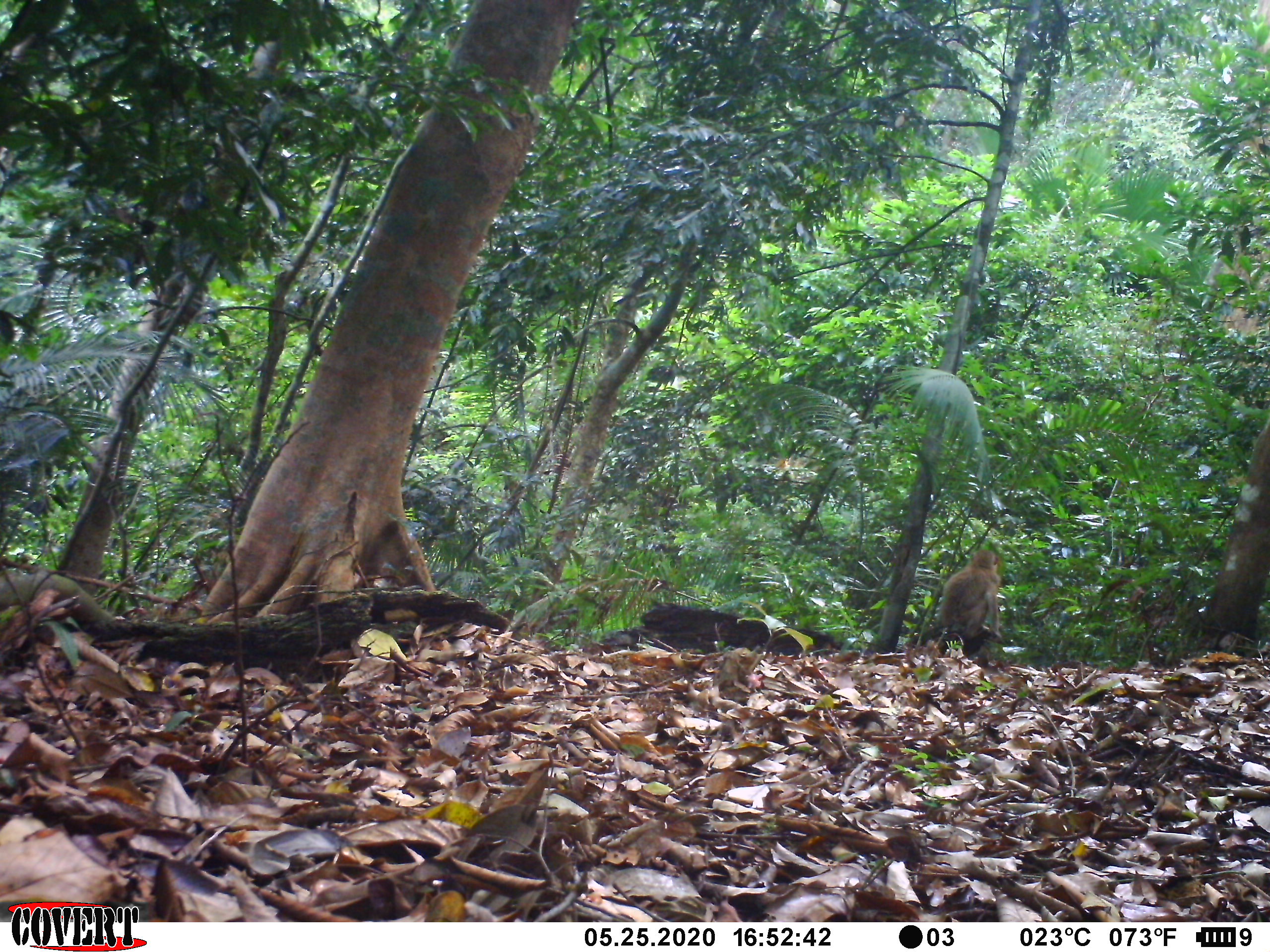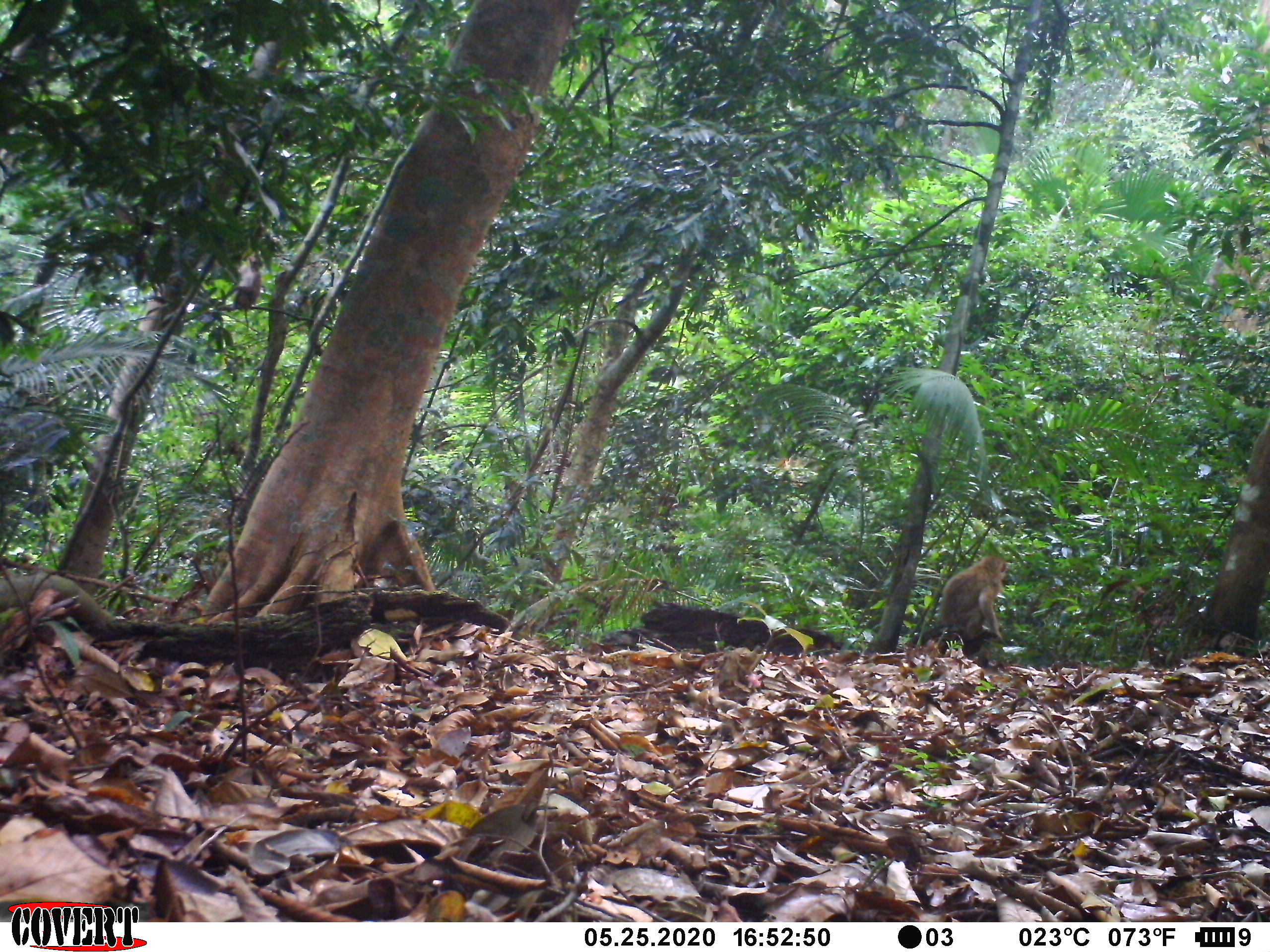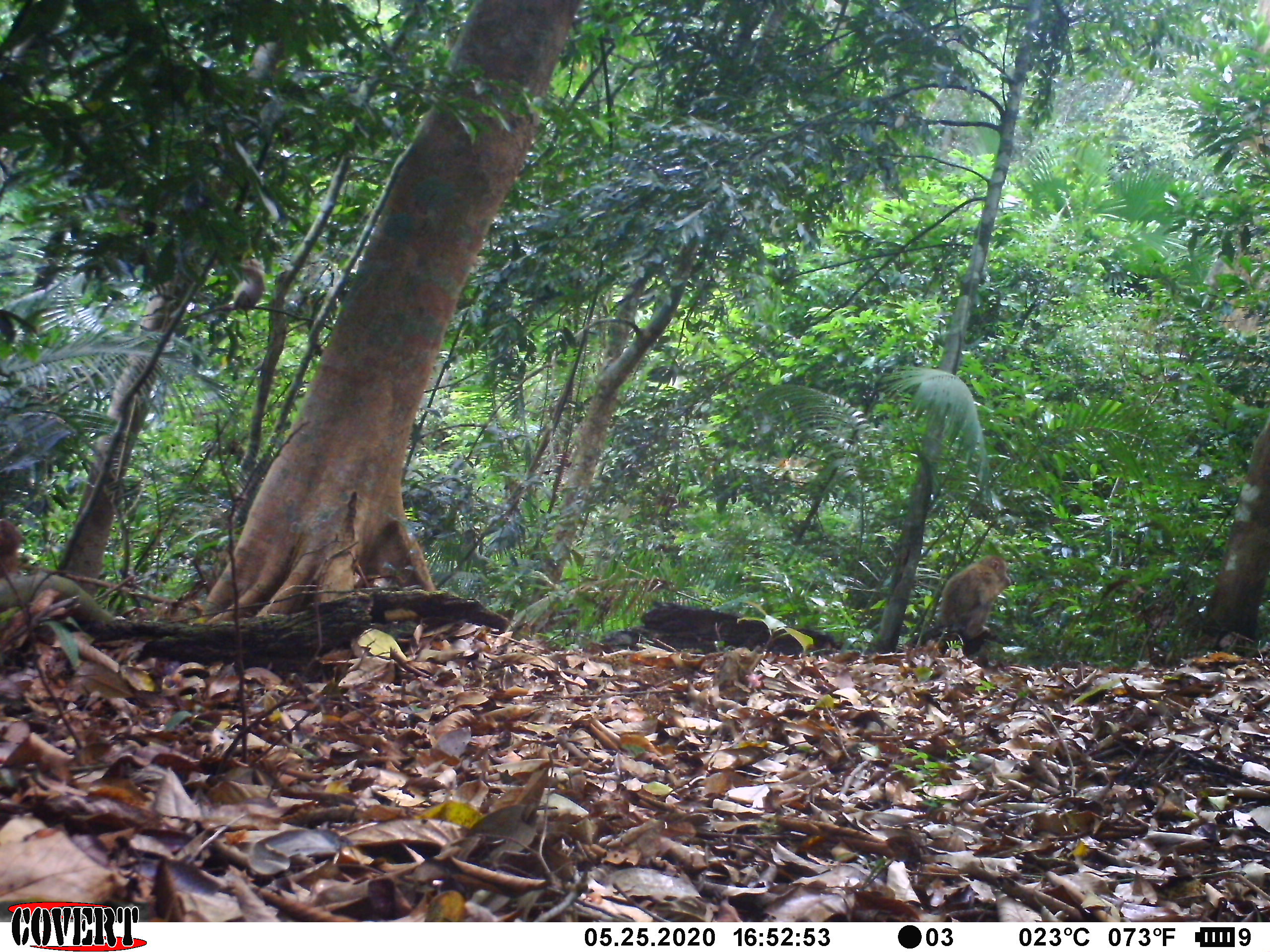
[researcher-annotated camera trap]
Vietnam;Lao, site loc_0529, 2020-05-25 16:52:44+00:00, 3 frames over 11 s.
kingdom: Animalia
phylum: Chordata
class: Mammalia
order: Primates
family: Cercopithecidae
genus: Macaca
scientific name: Macaca nemestrina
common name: pig-tailed macaque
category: pig tailed macaque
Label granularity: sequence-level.